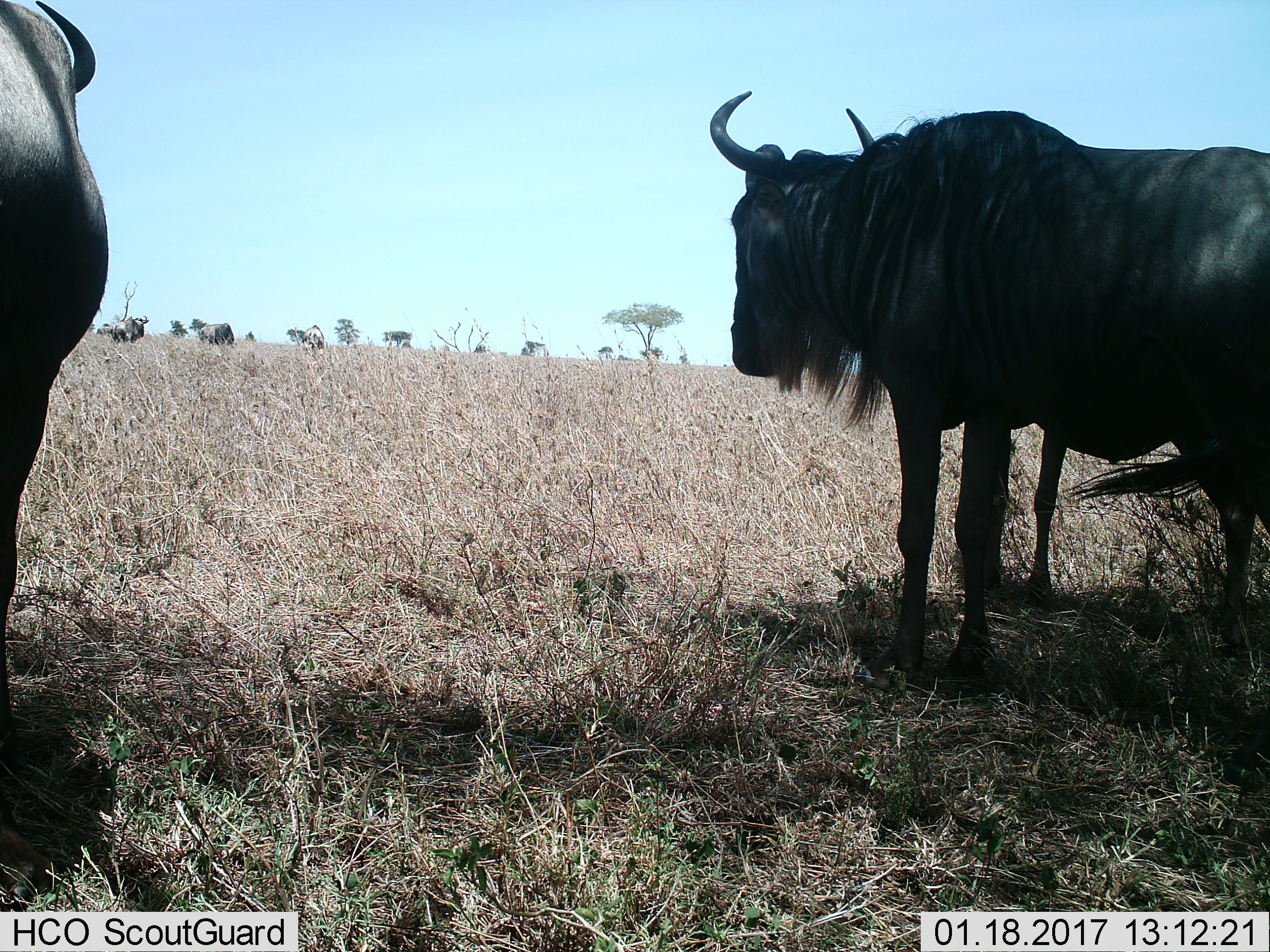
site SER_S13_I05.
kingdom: Animalia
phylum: Chordata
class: Mammalia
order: Artiodactyla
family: Bovidae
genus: Connochaetes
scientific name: Connochaetes taurinus taurinus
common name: blue wildebeest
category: wildebeestblue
Wildebeestblue (blue wildebeest) (Connochaetes taurinus taurinus), count 6. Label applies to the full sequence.